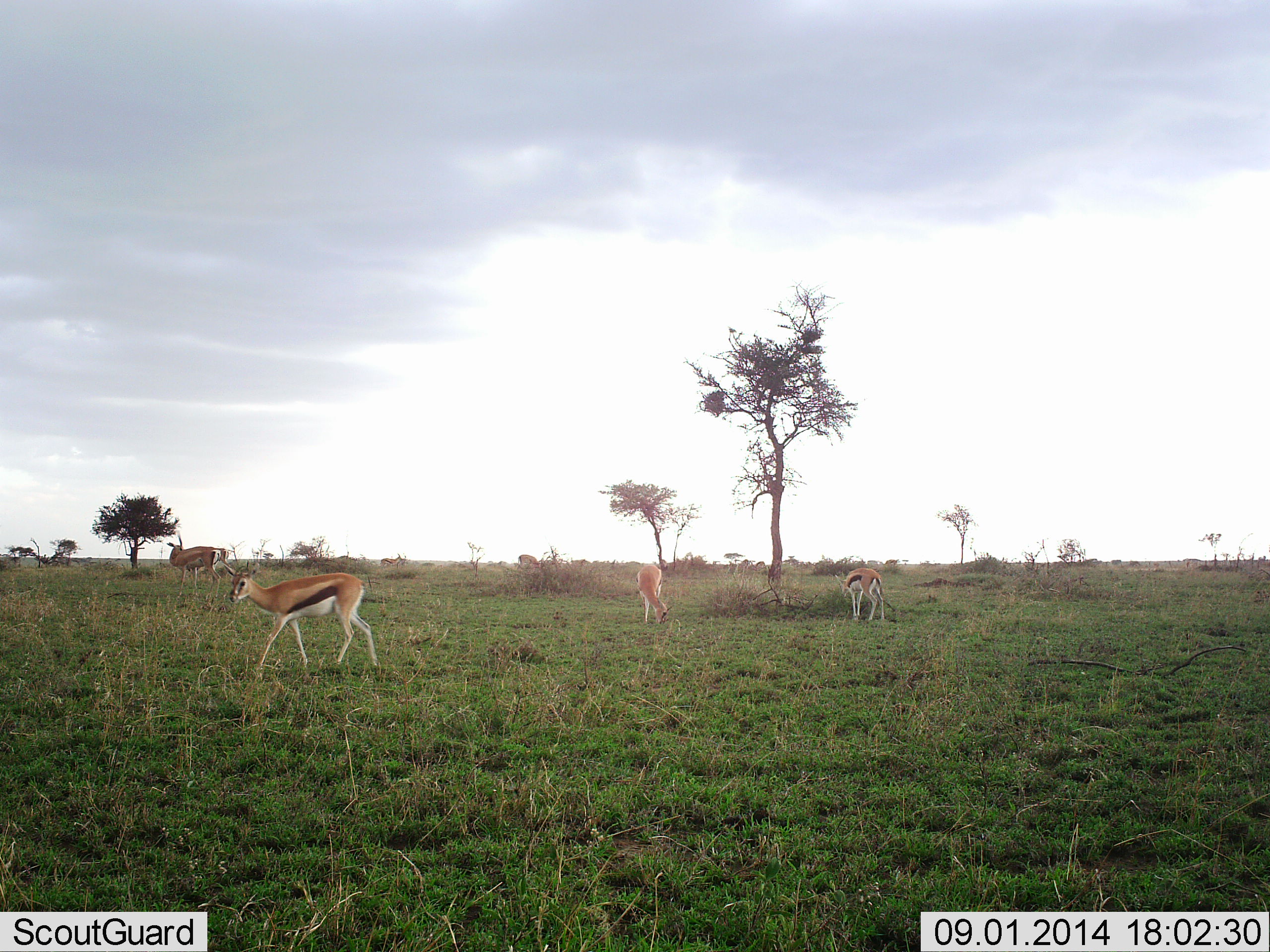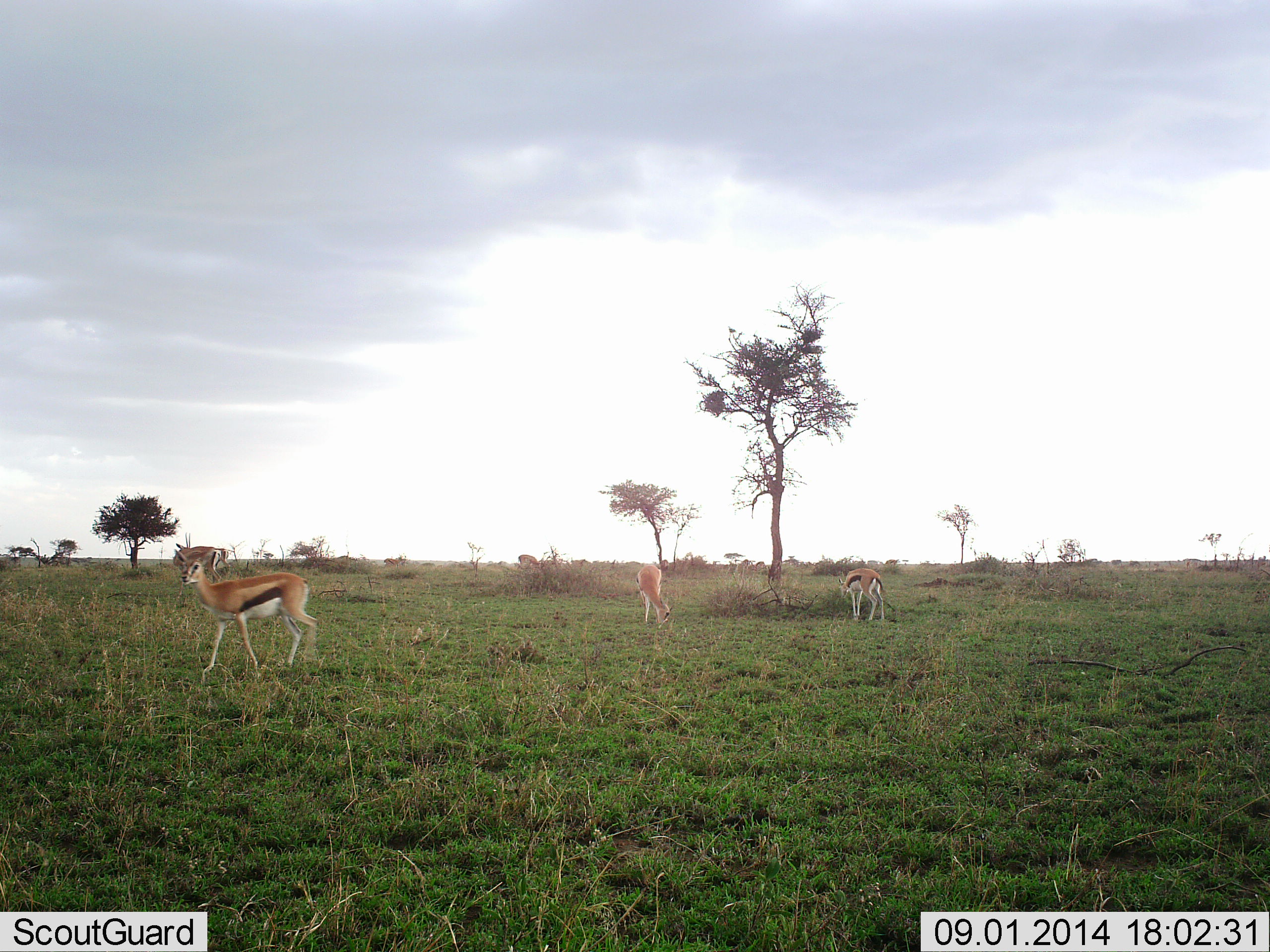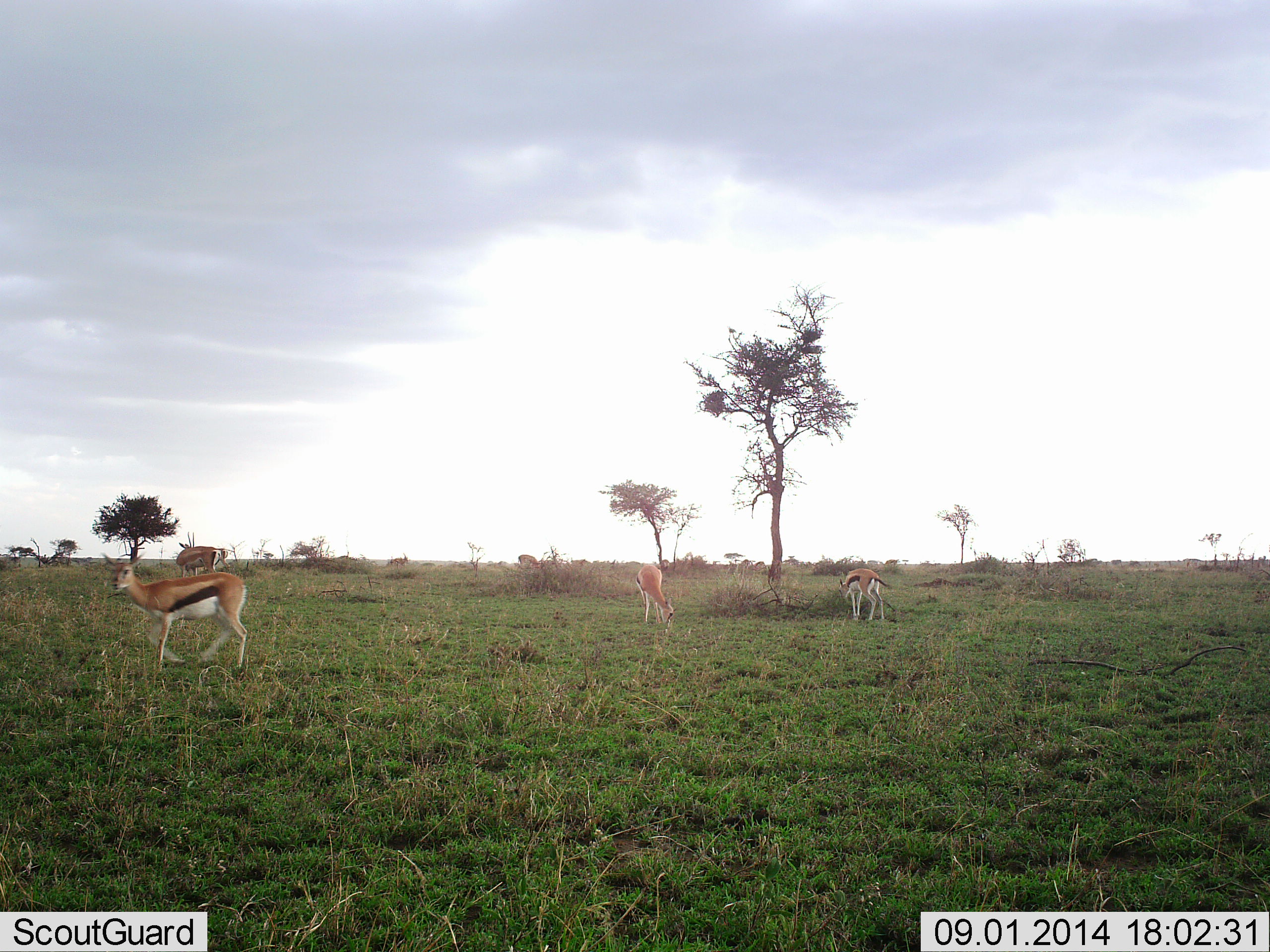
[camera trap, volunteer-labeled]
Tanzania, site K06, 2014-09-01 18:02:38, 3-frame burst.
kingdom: Animalia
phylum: Chordata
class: Mammalia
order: Artiodactyla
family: Bovidae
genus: Eudorcas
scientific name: Eudorcas thomsonii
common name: thomson's gazelle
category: gazellethomsons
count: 3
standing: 33%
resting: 0%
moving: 92%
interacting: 0%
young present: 0%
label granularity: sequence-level